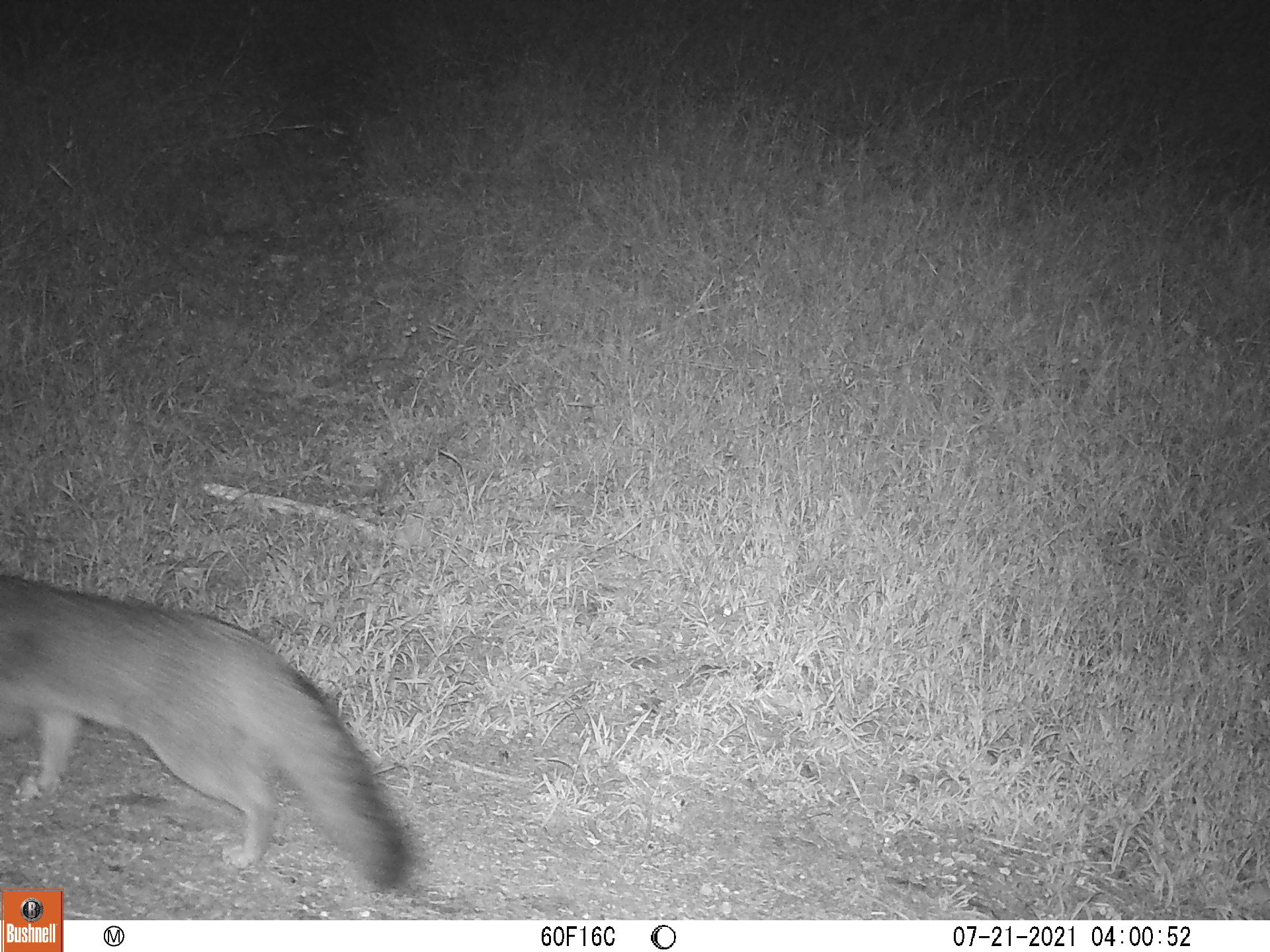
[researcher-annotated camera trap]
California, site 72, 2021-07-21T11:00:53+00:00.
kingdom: Animalia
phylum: Chordata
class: Mammalia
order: Carnivora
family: Canidae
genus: Urocyon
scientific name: Urocyon cinereoargenteus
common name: gray fox